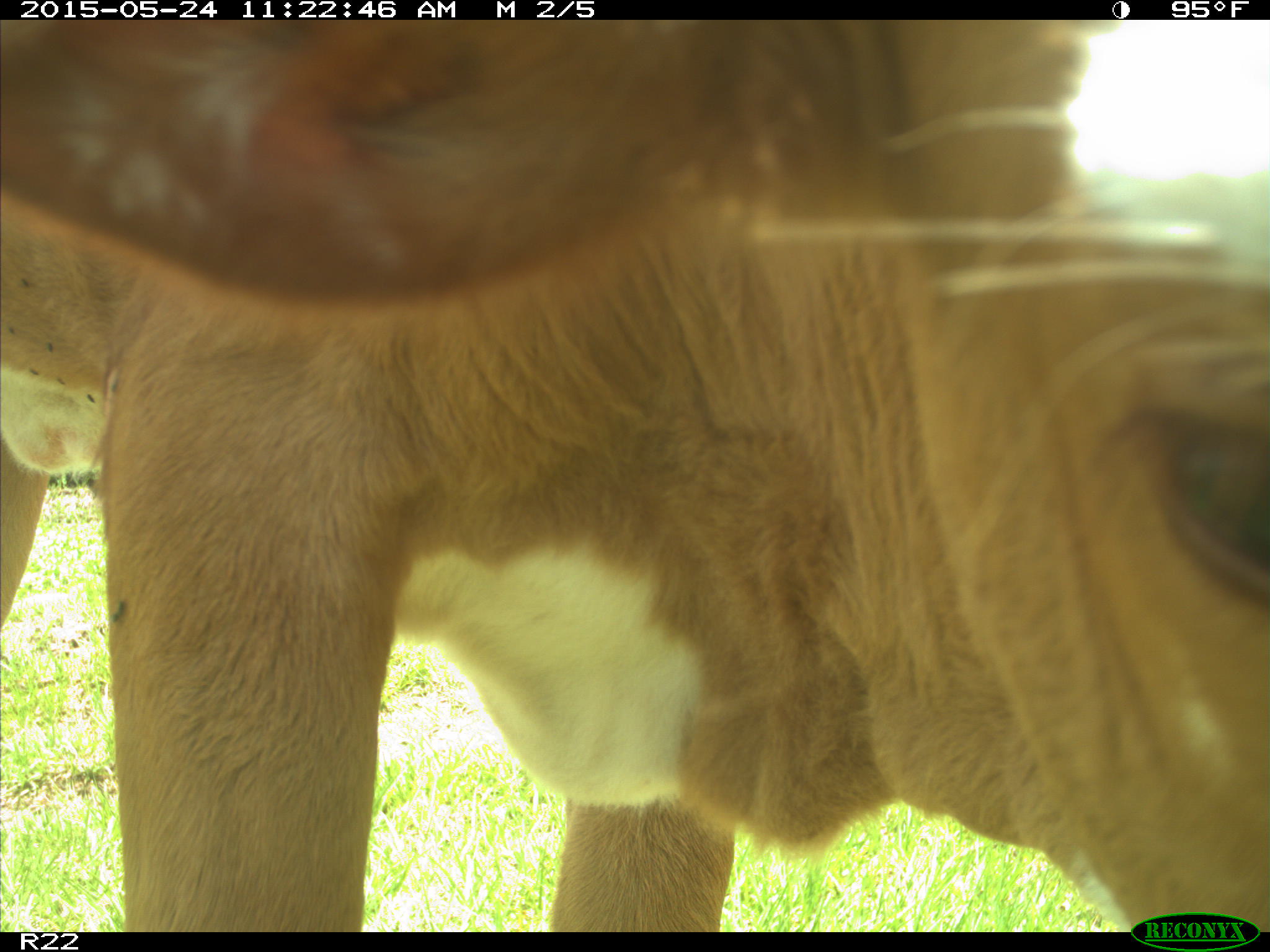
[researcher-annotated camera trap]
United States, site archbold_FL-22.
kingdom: Animalia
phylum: Chordata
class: Mammalia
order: Artiodactyla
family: Bovidae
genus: Bos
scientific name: Bos taurus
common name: domestic cow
Bos taurus (domestic cow).